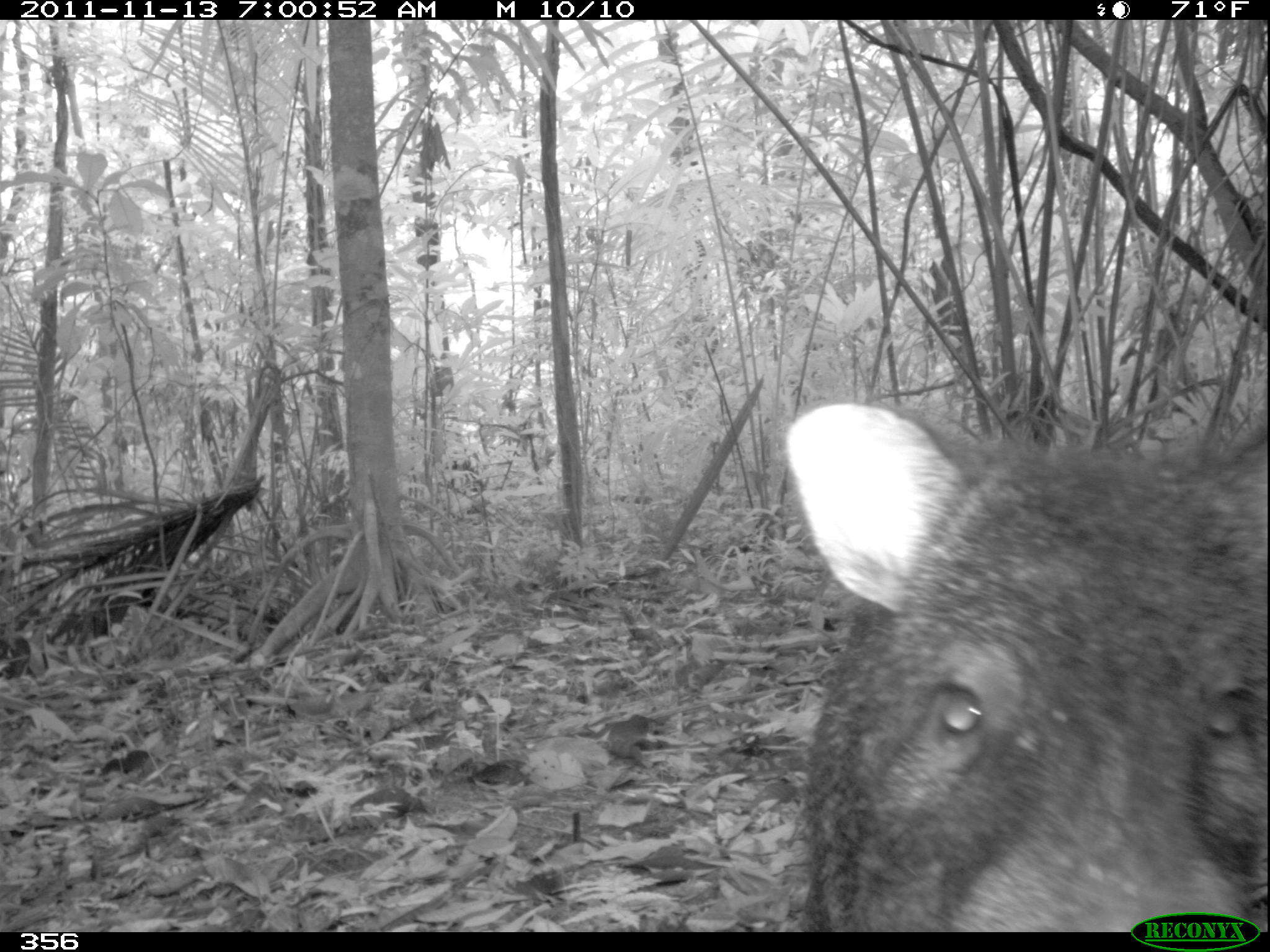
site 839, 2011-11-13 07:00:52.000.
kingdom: Animalia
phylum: Chordata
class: Mammalia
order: Artiodactyla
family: Tayassuidae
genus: Pecari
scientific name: Pecari tajacu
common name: collared peccary